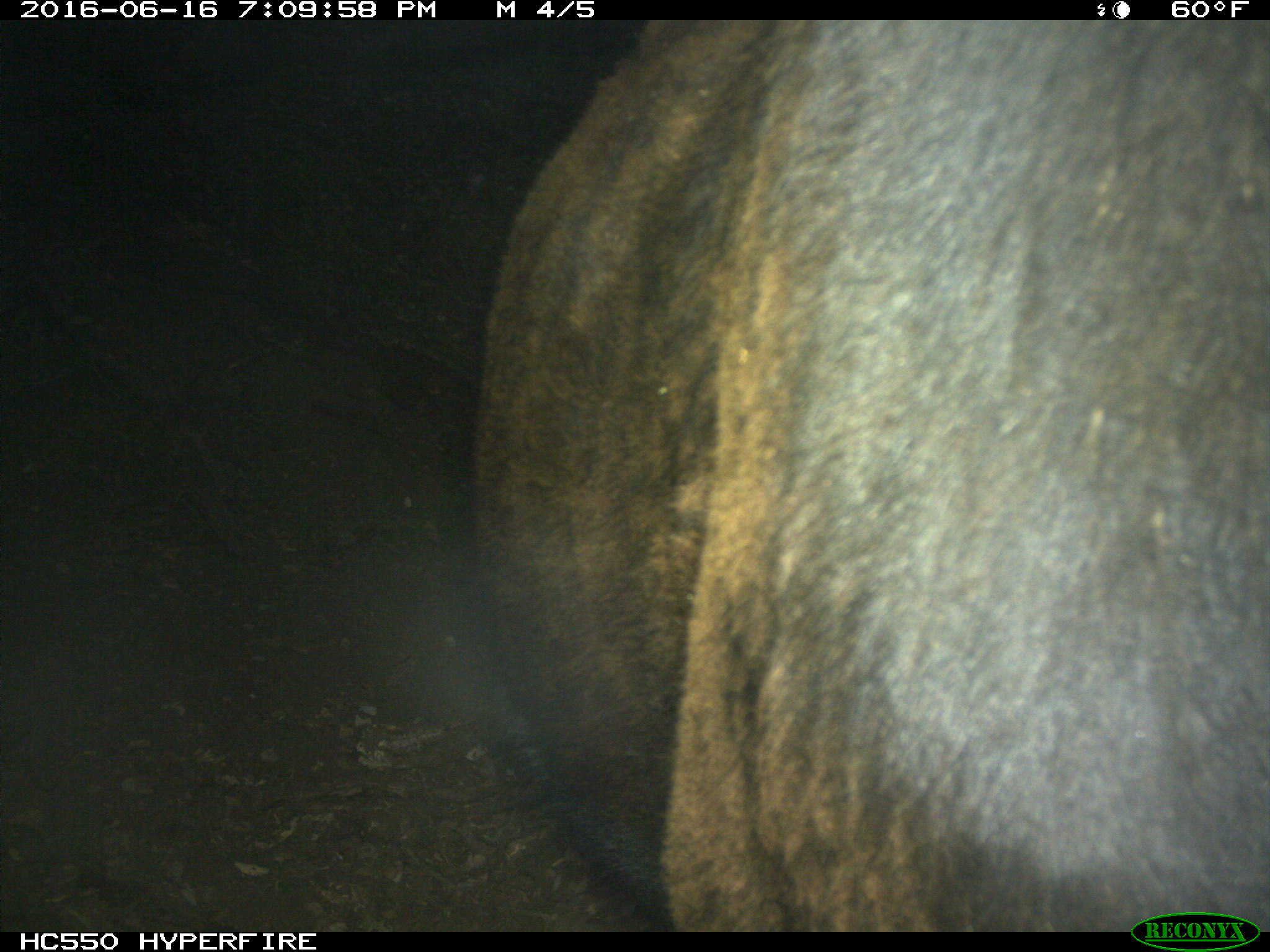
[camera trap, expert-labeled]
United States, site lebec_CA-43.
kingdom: Animalia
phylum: Chordata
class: Mammalia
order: Artiodactyla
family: Bovidae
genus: Bos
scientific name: Bos taurus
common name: domestic cow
Bos taurus (domestic cow).